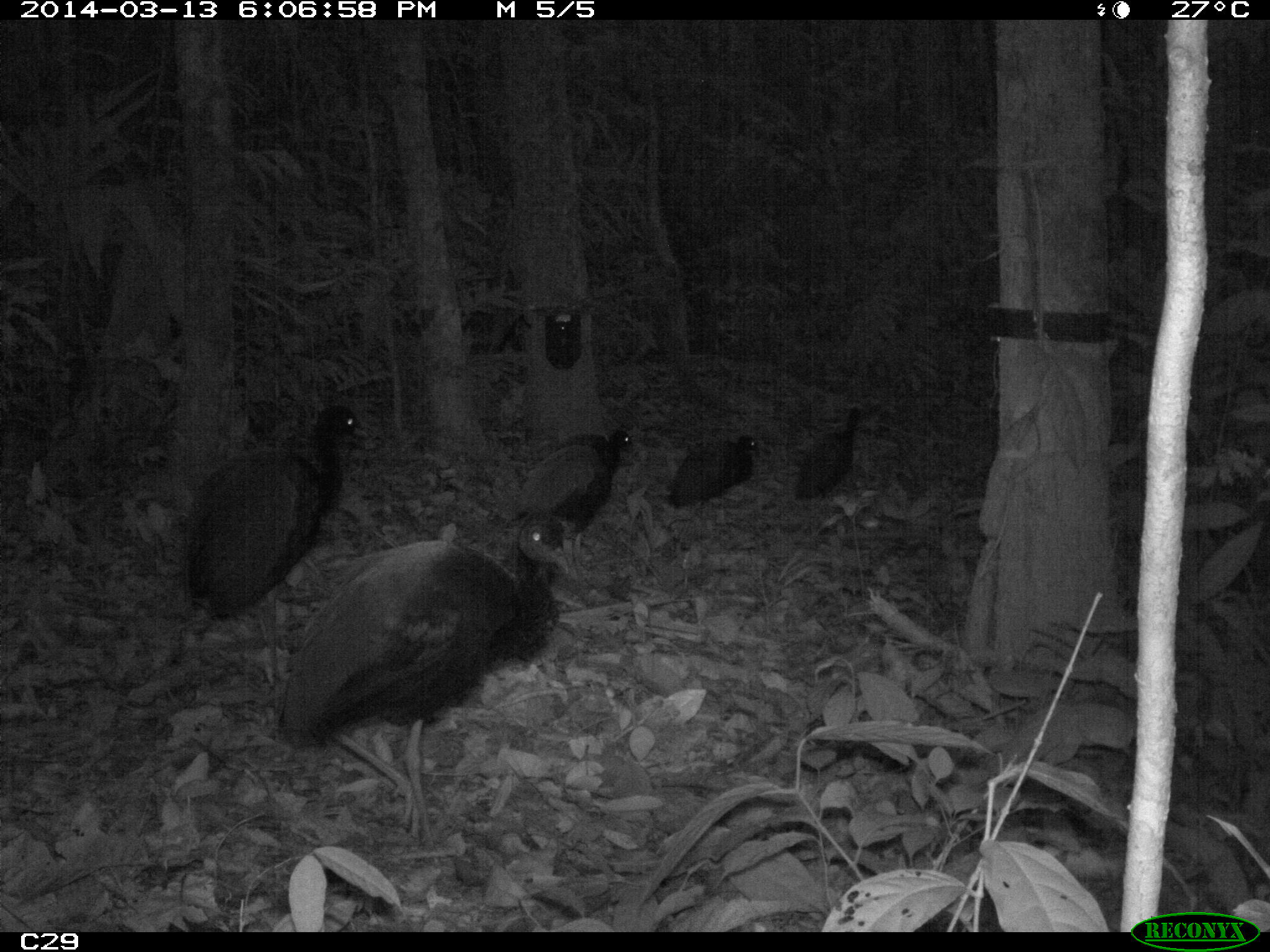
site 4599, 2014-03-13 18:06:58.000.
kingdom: Animalia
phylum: Chordata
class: Aves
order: Gruiformes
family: Psophiidae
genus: Psophia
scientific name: Psophia crepitans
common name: gray-winged trumpeter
Psophia crepitans (gray-winged trumpeter), count 5, age adult.